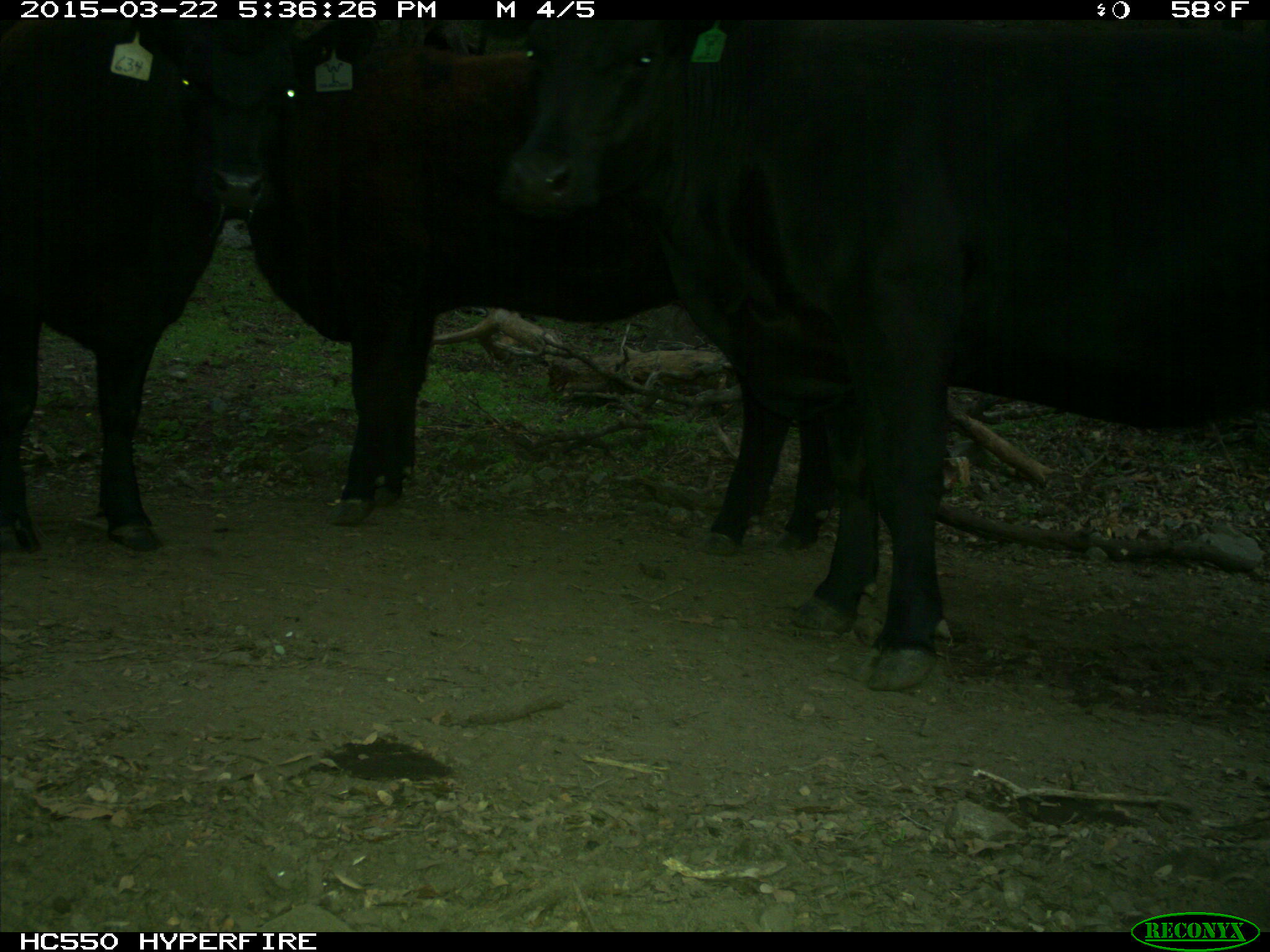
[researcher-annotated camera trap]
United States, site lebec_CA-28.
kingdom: Animalia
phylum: Chordata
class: Mammalia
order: Artiodactyla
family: Bovidae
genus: Bos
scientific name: Bos taurus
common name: domestic cow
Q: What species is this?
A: Bos taurus (domestic cow).